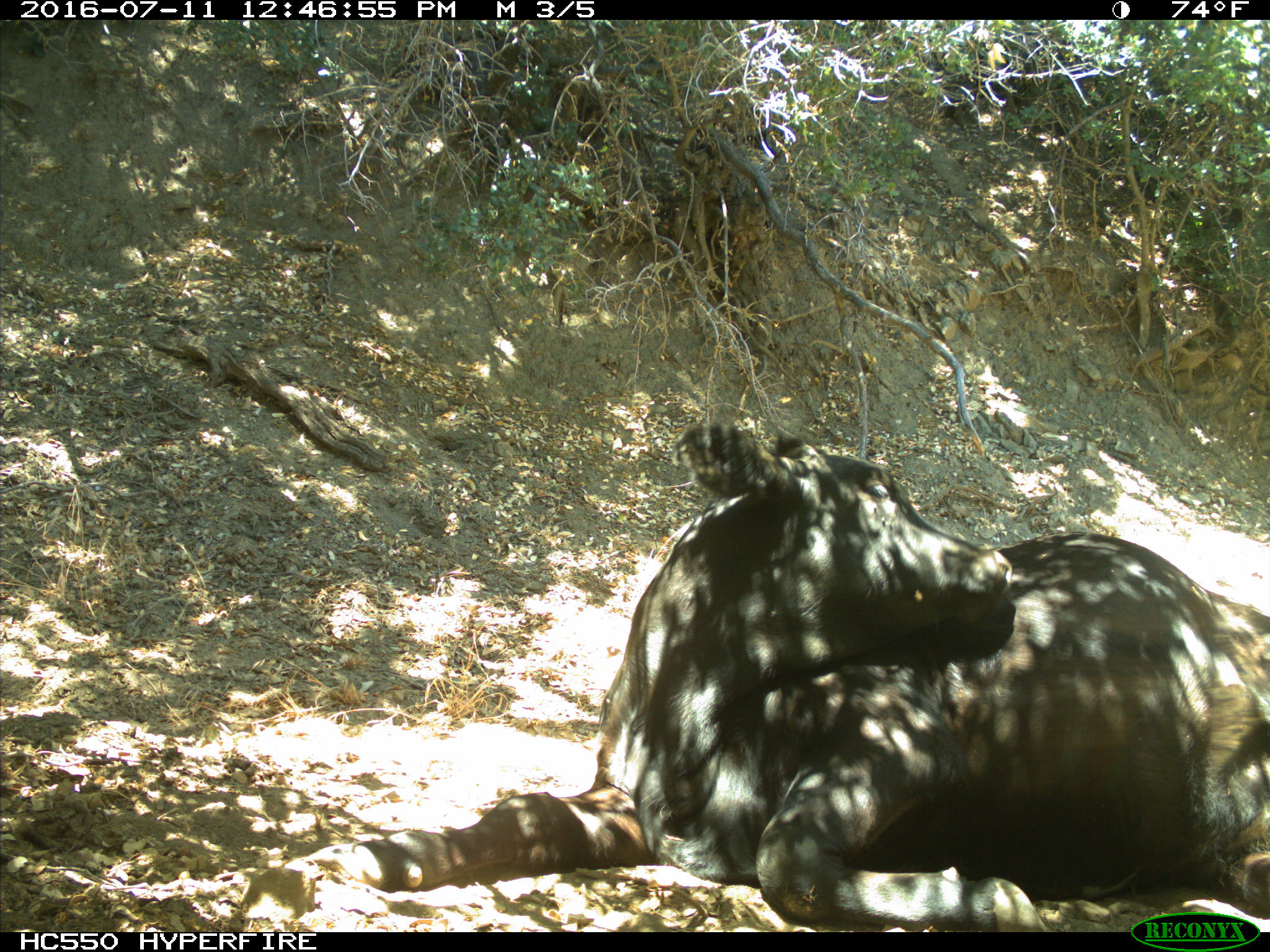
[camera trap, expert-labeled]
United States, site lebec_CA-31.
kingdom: Animalia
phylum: Chordata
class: Mammalia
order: Artiodactyla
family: Bovidae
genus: Bos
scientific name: Bos taurus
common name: domestic cow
Bos taurus (domestic cow).